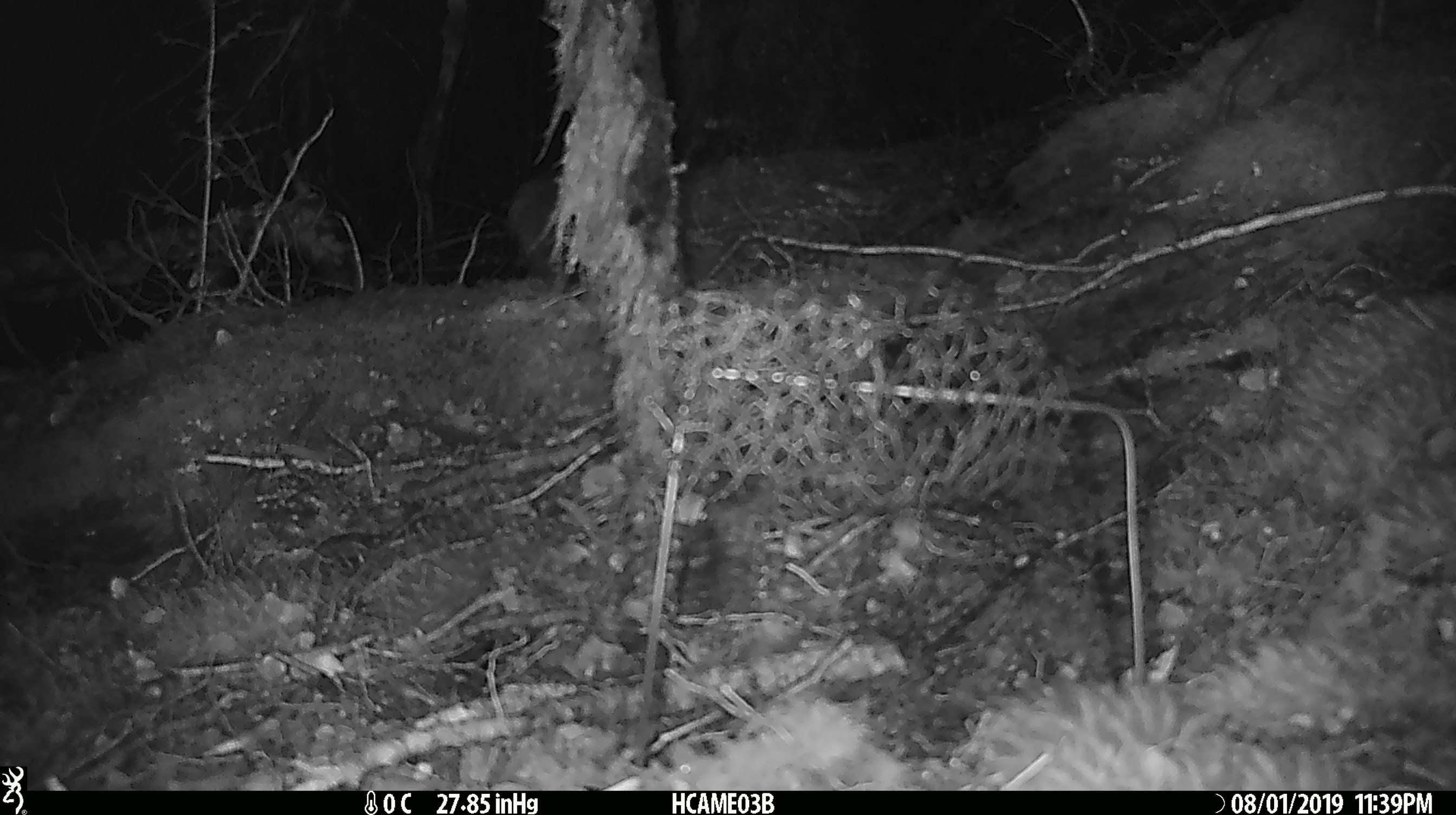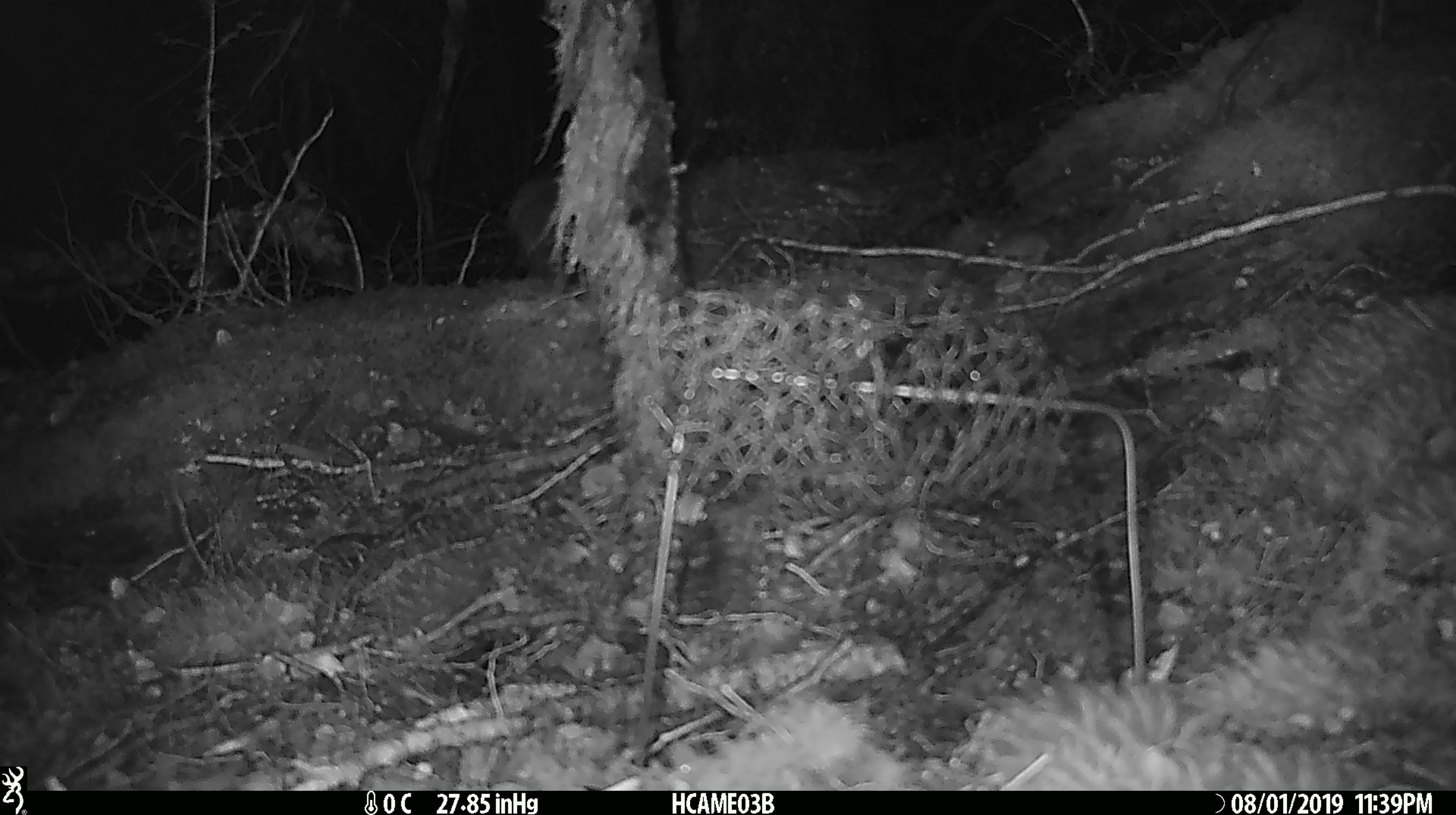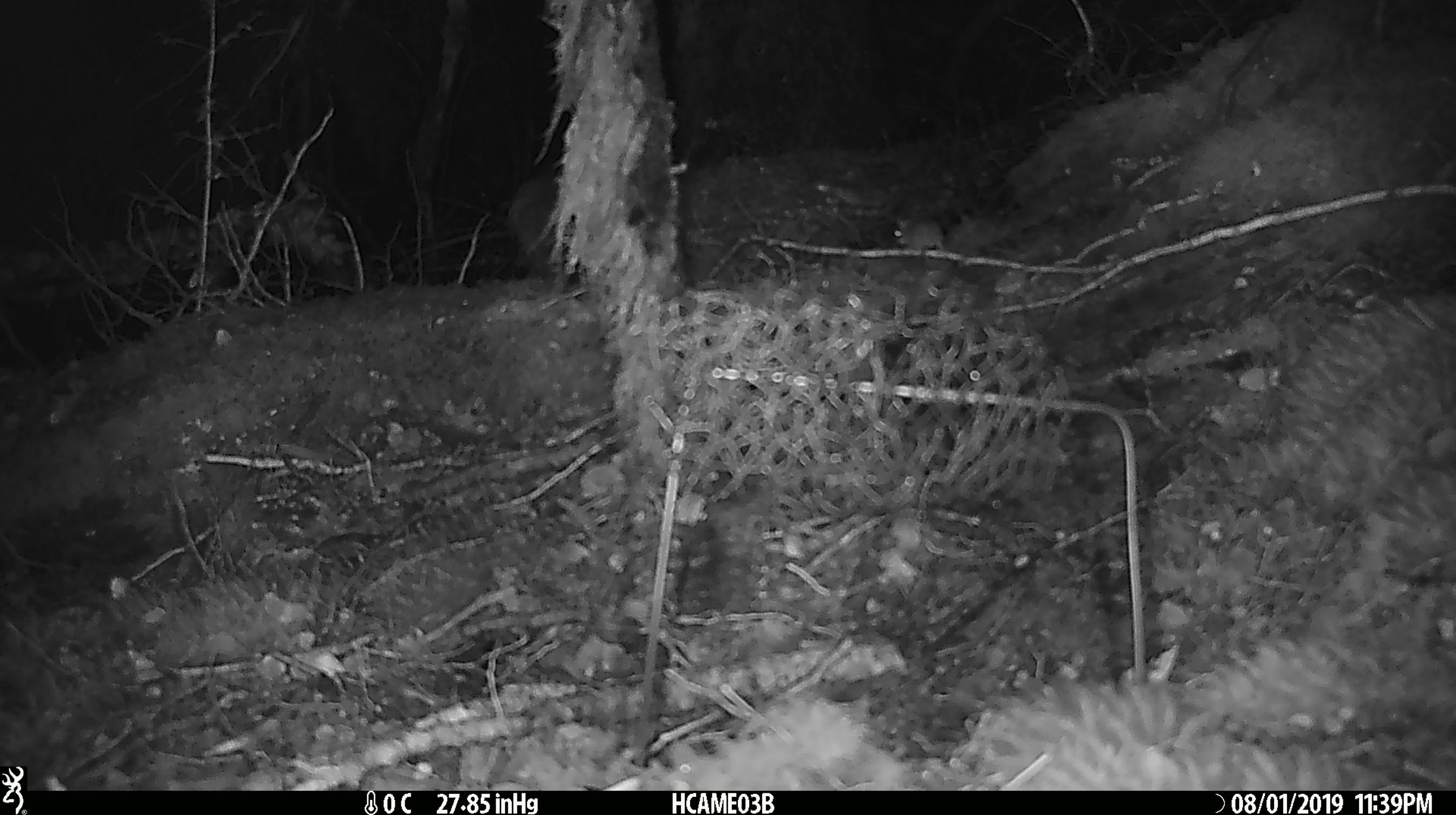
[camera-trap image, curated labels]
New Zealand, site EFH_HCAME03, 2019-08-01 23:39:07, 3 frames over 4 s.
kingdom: Animalia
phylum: Chordata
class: Mammalia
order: Rodentia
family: Muridae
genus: Mus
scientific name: Mus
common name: mouse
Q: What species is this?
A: Mouse (Mus).